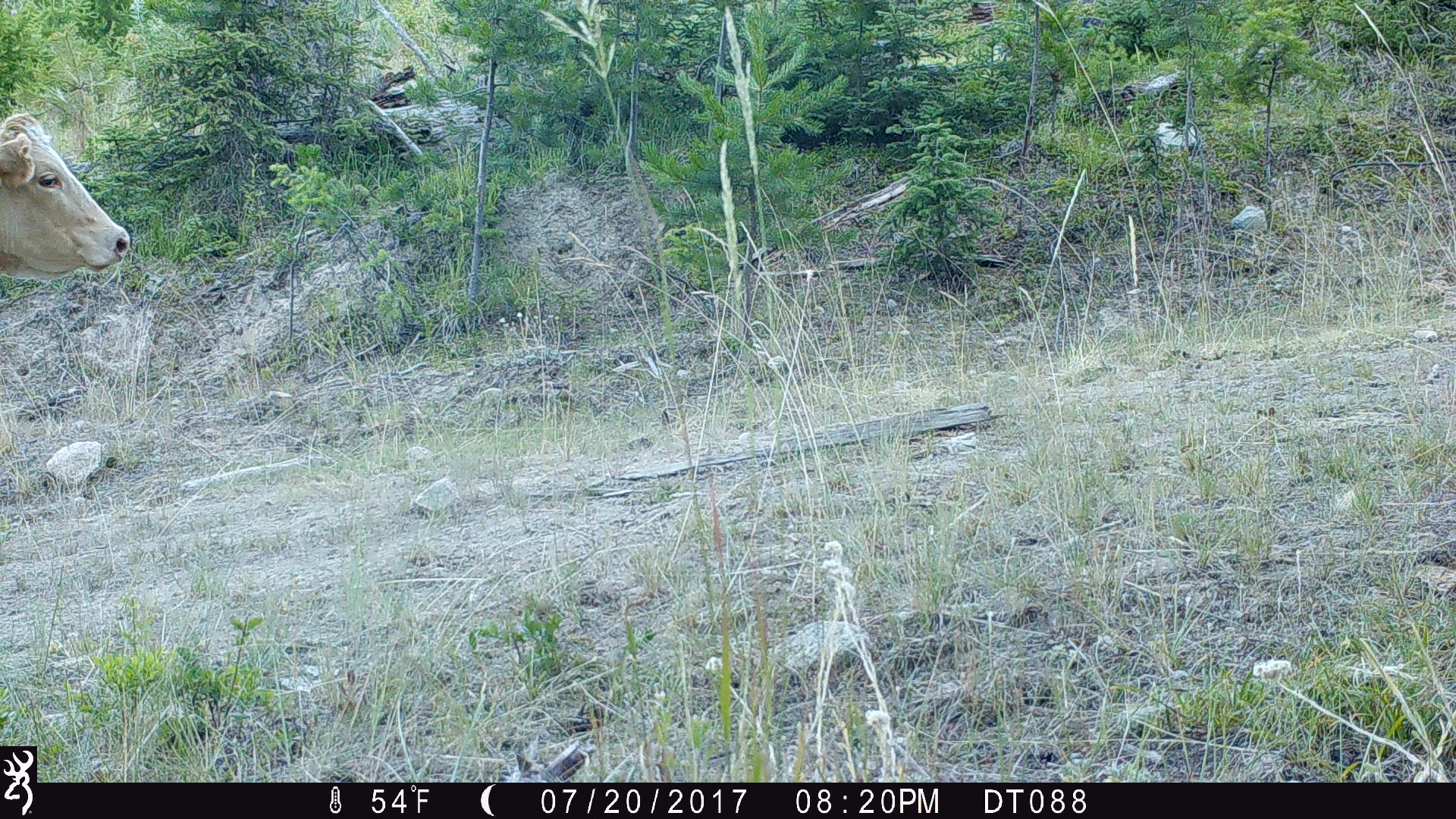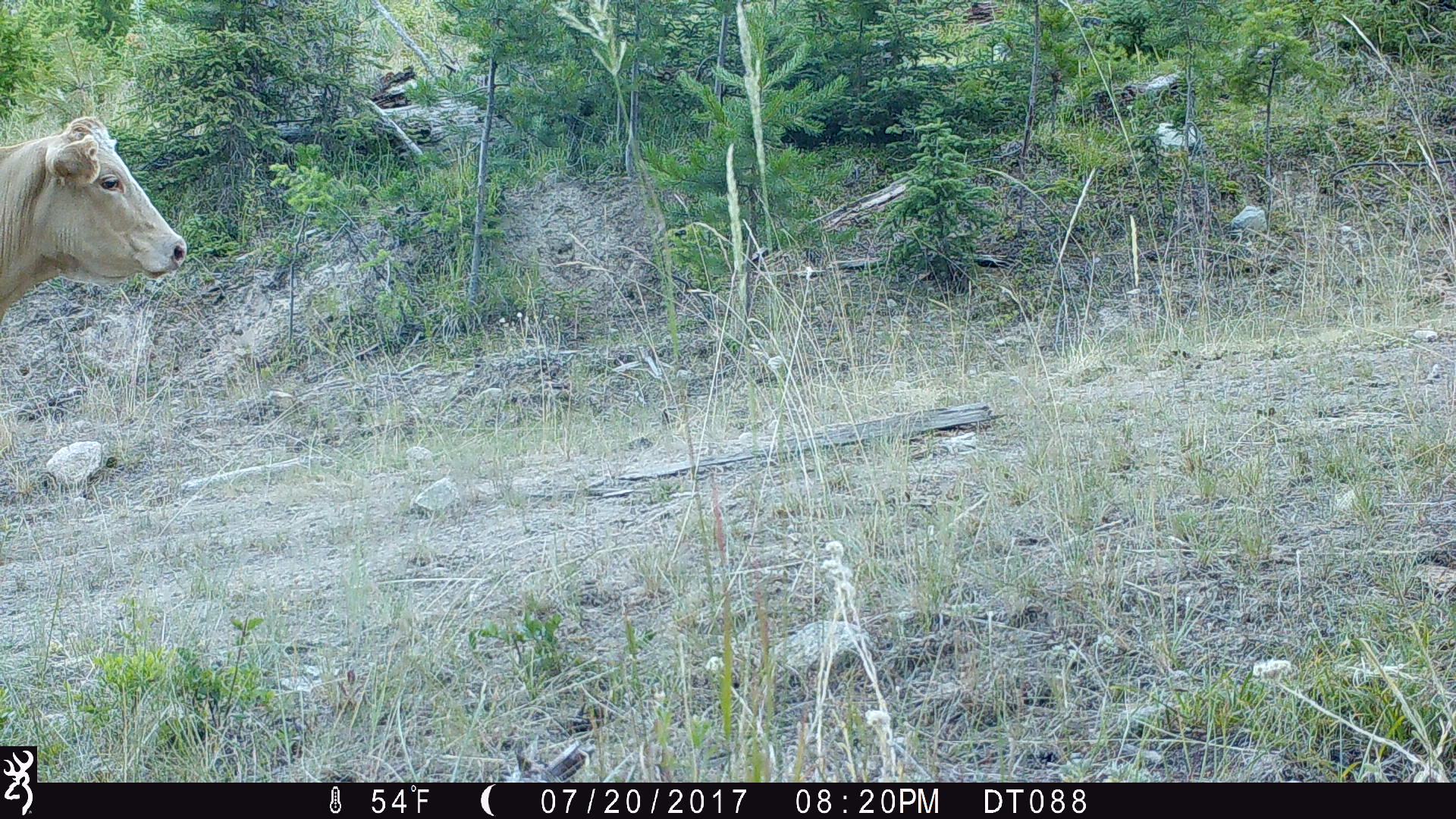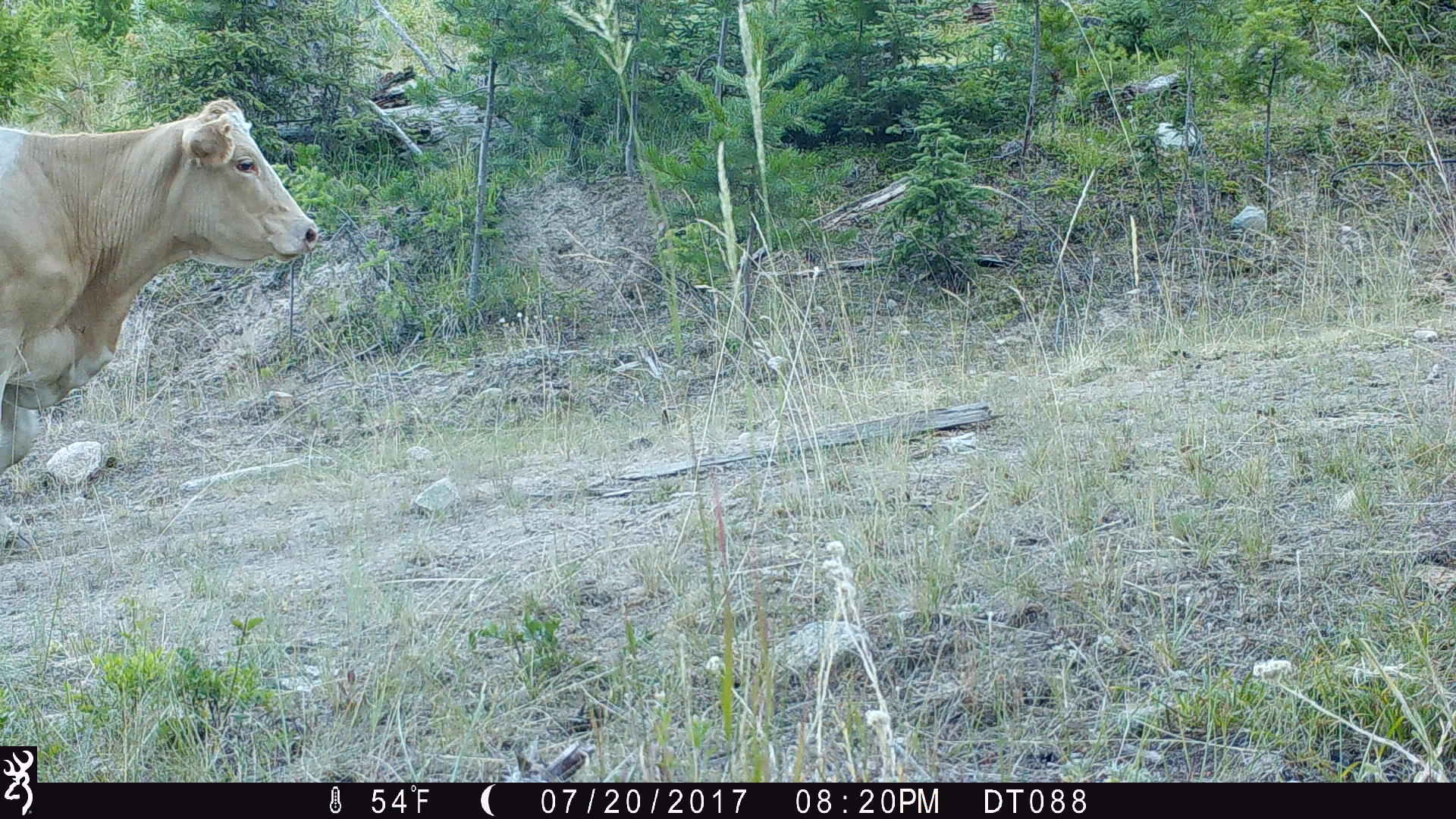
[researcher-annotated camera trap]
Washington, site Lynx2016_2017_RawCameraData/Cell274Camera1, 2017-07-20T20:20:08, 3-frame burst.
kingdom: Animalia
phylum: Chordata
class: Mammalia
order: Artiodactyla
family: Bovidae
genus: Bos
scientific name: Bos taurus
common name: domestic cattle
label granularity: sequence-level